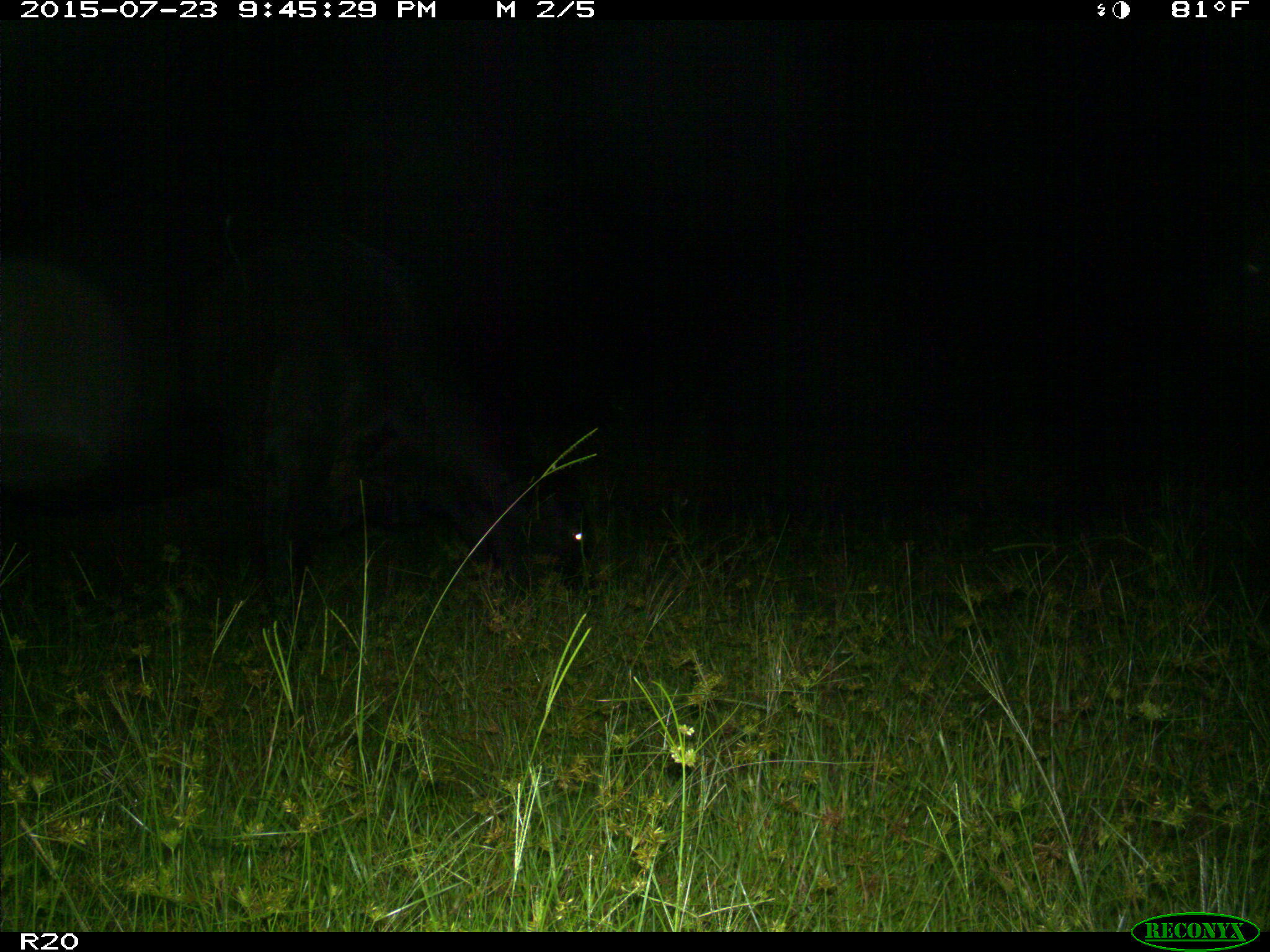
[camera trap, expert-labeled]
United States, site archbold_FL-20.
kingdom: Animalia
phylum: Chordata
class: Mammalia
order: Artiodactyla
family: Bovidae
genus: Bos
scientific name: Bos taurus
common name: domestic cow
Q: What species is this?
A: Bos taurus (domestic cow).